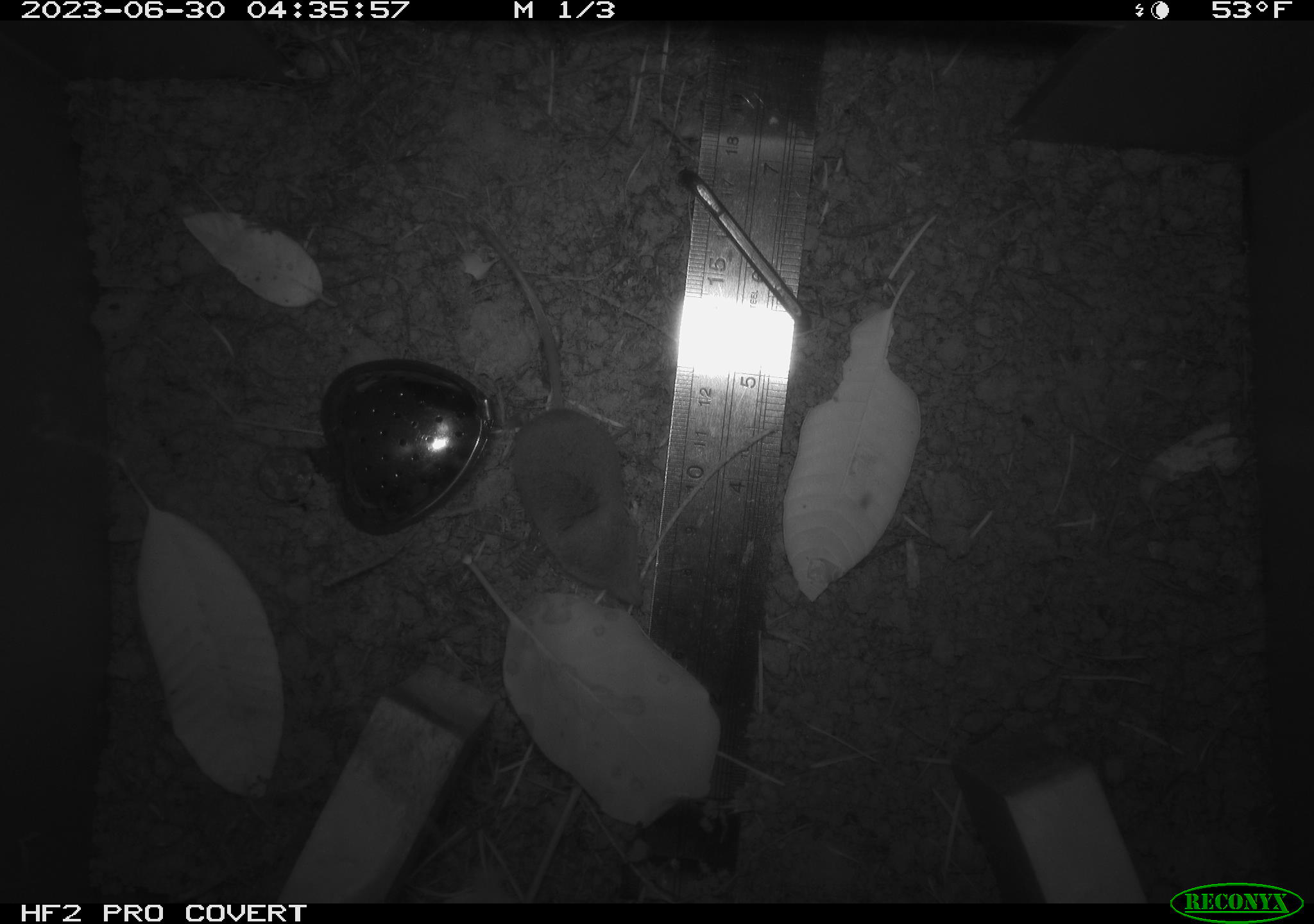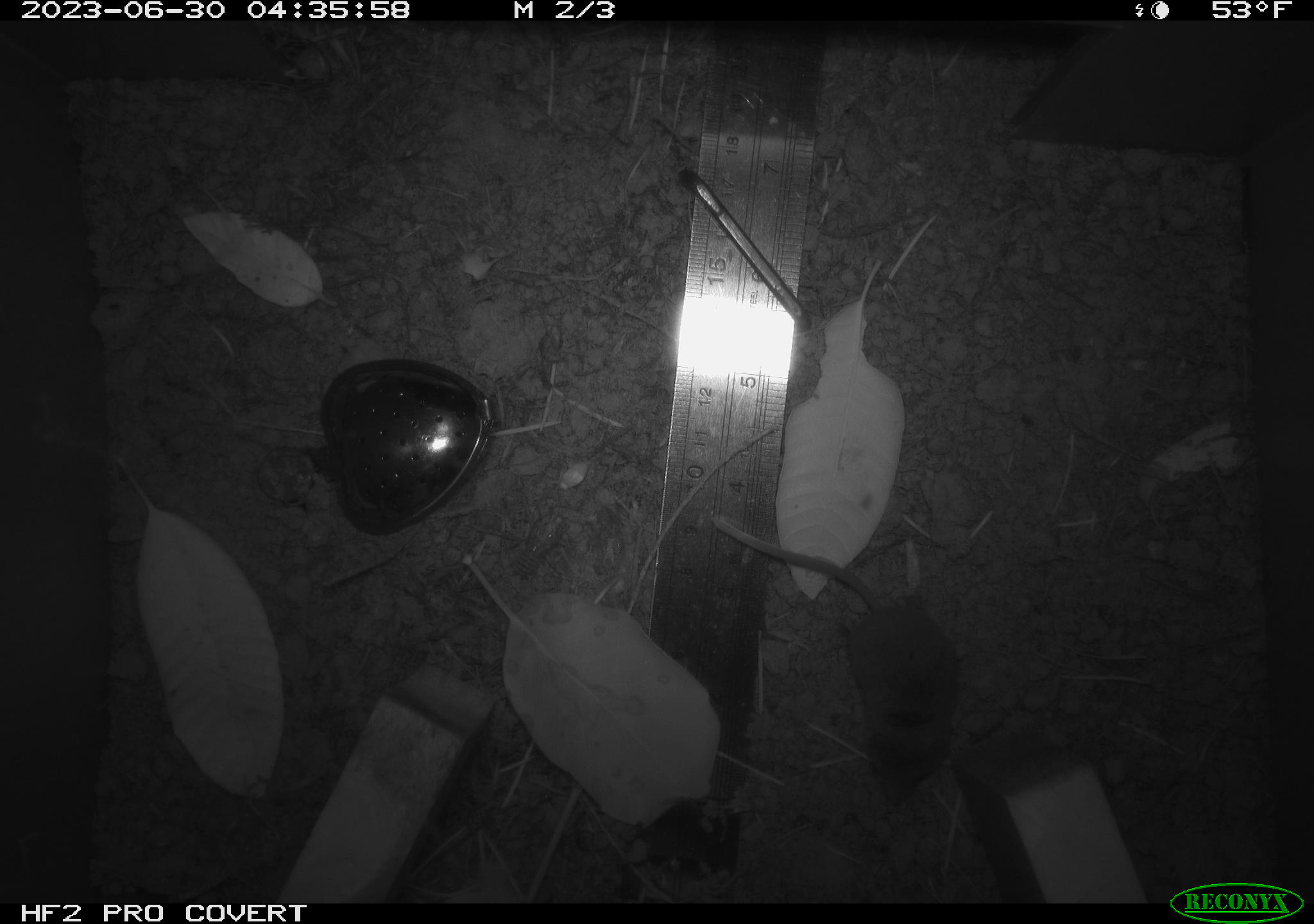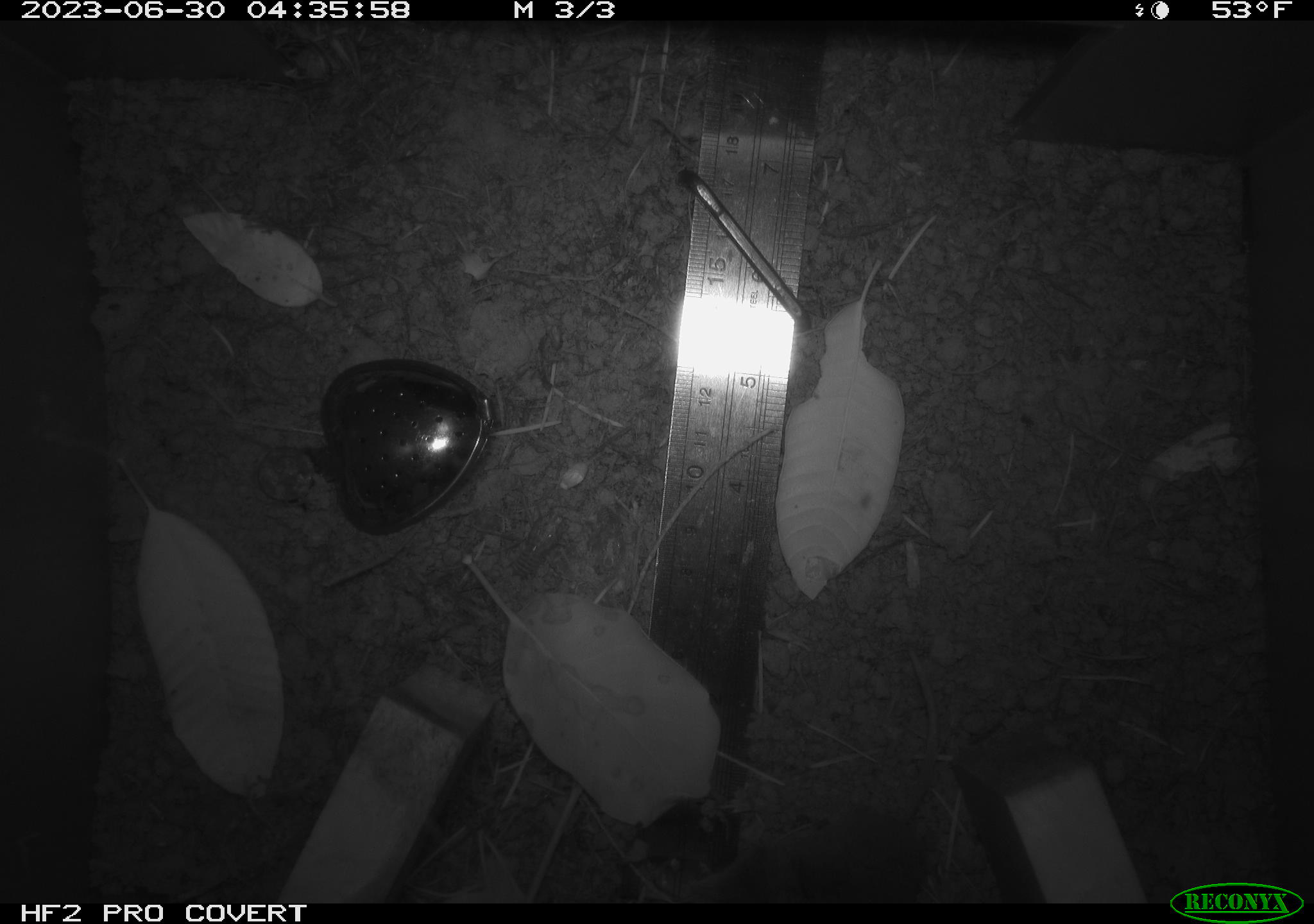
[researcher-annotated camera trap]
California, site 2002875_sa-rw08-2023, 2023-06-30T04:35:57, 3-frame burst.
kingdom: Animalia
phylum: Chordata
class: Mammalia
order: Eulipotyphla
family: Soricidae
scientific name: Soricidae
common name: shrews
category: soricidae family